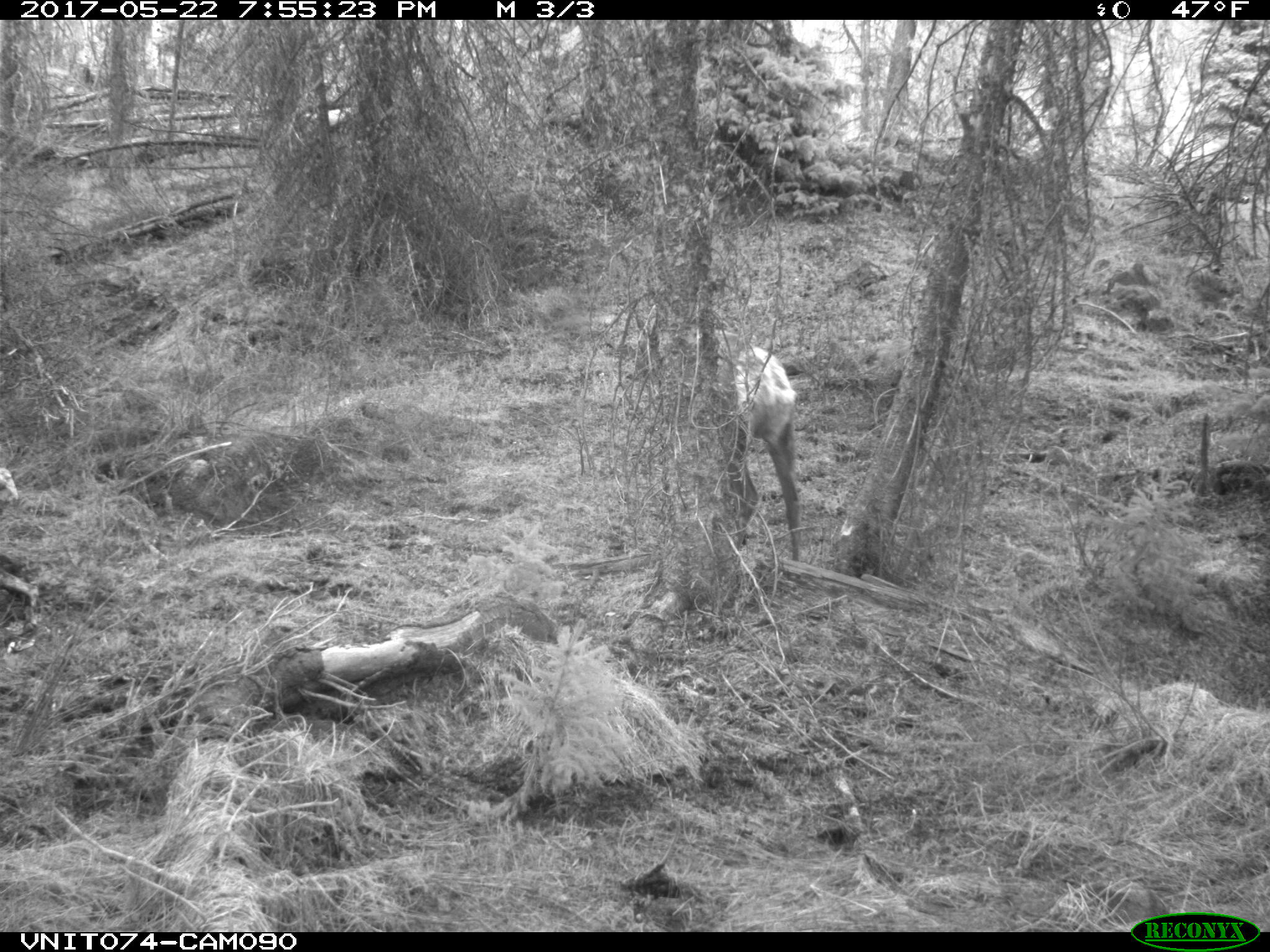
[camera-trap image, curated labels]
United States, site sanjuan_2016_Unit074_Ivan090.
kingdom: Animalia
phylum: Chordata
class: Mammalia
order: Artiodactyla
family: Cervidae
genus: Cervus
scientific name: Cervus elaphus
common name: red deer